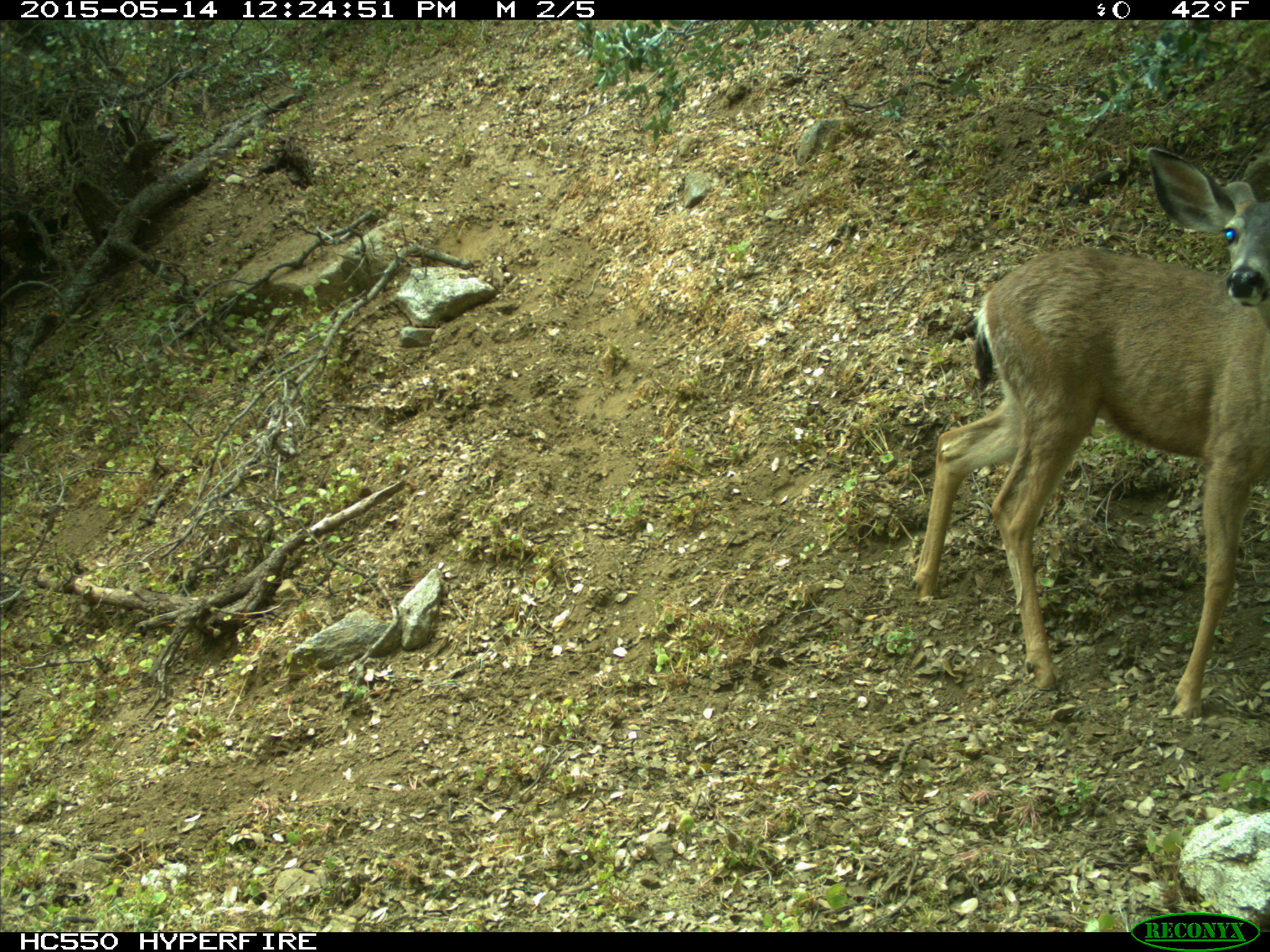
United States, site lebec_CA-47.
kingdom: Animalia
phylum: Chordata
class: Mammalia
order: Artiodactyla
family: Cervidae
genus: Odocoileus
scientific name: Odocoileus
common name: deer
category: unidentified deer